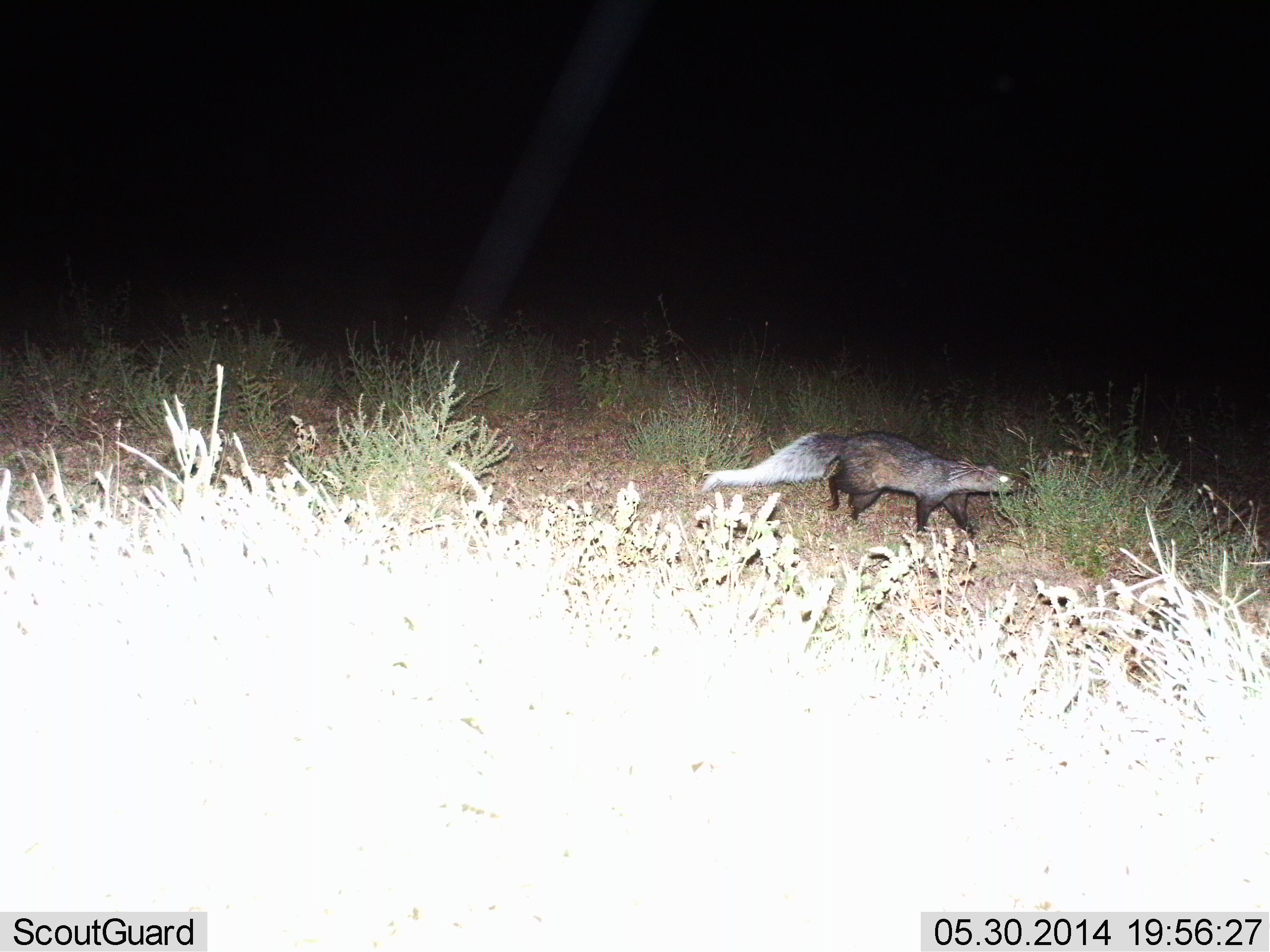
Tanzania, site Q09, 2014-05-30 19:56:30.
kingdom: Animalia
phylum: Chordata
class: Mammalia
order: Carnivora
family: Herpestidae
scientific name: Herpestidae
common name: mongoose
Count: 1.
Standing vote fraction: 0%.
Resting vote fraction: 0%.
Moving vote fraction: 100%.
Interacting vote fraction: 0%.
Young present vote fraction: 0%.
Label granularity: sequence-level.